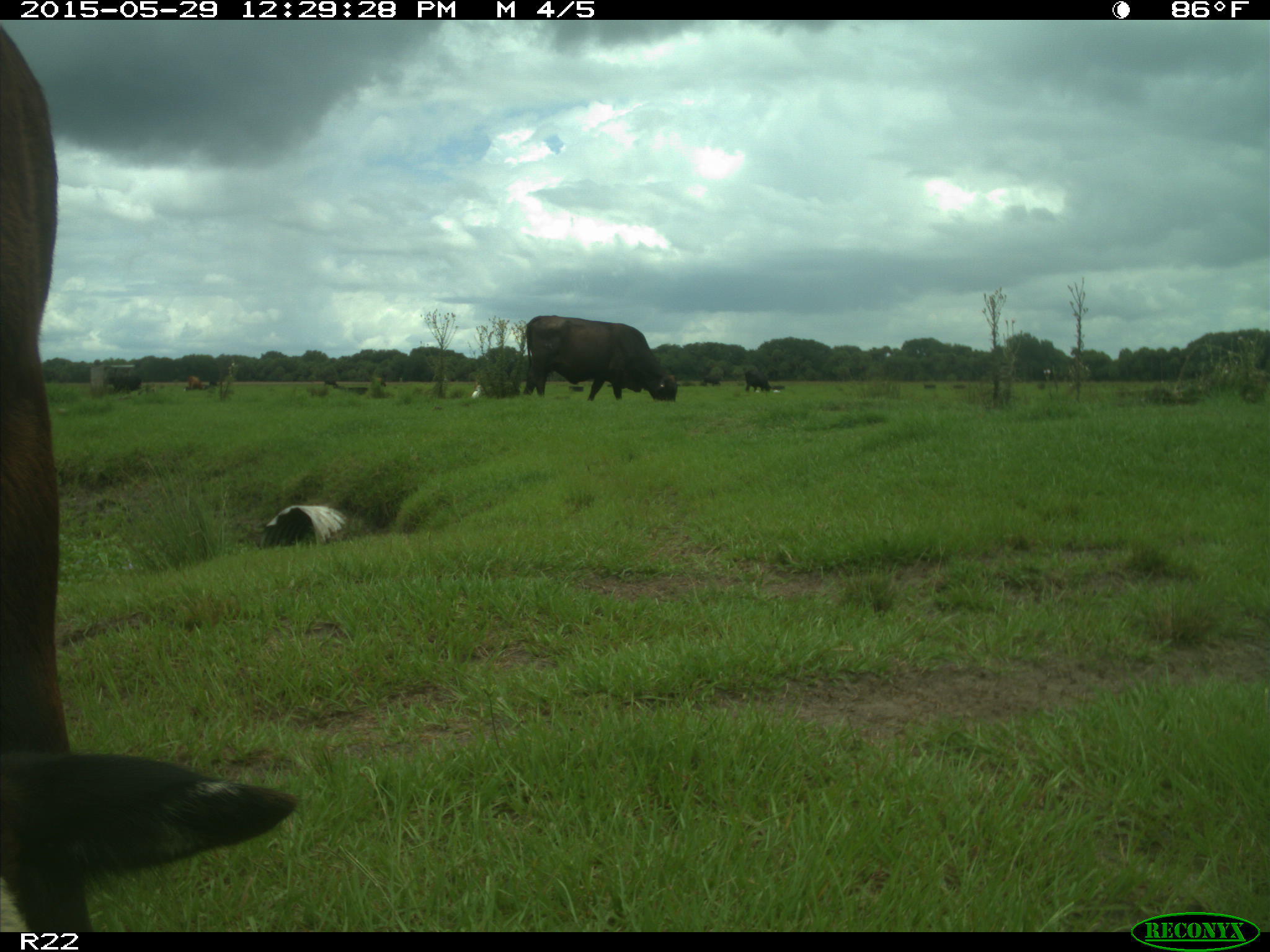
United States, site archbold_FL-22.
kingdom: Animalia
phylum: Chordata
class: Mammalia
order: Artiodactyla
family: Bovidae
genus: Bos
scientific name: Bos taurus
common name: domestic cow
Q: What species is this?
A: Bos taurus (domestic cow).